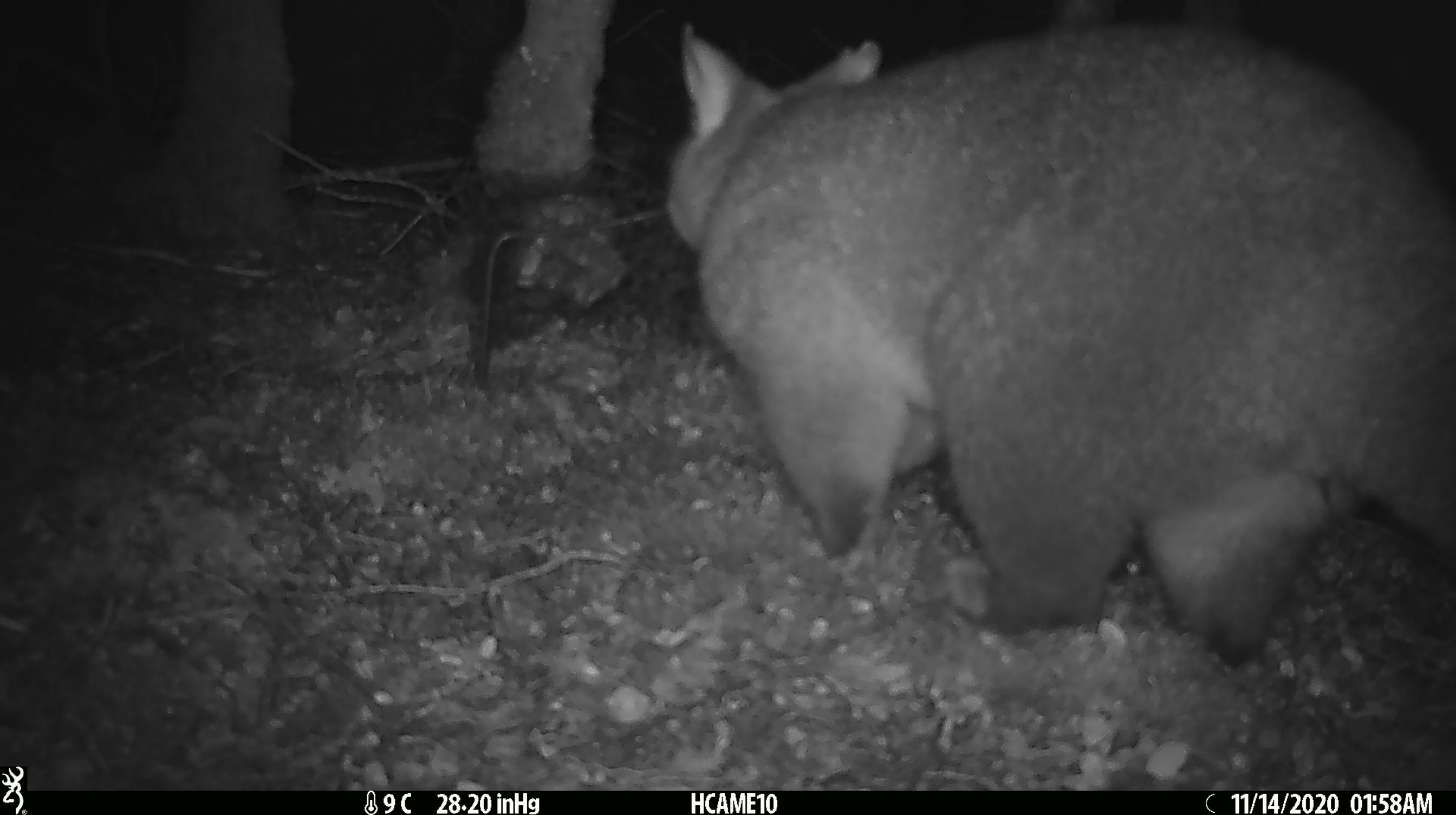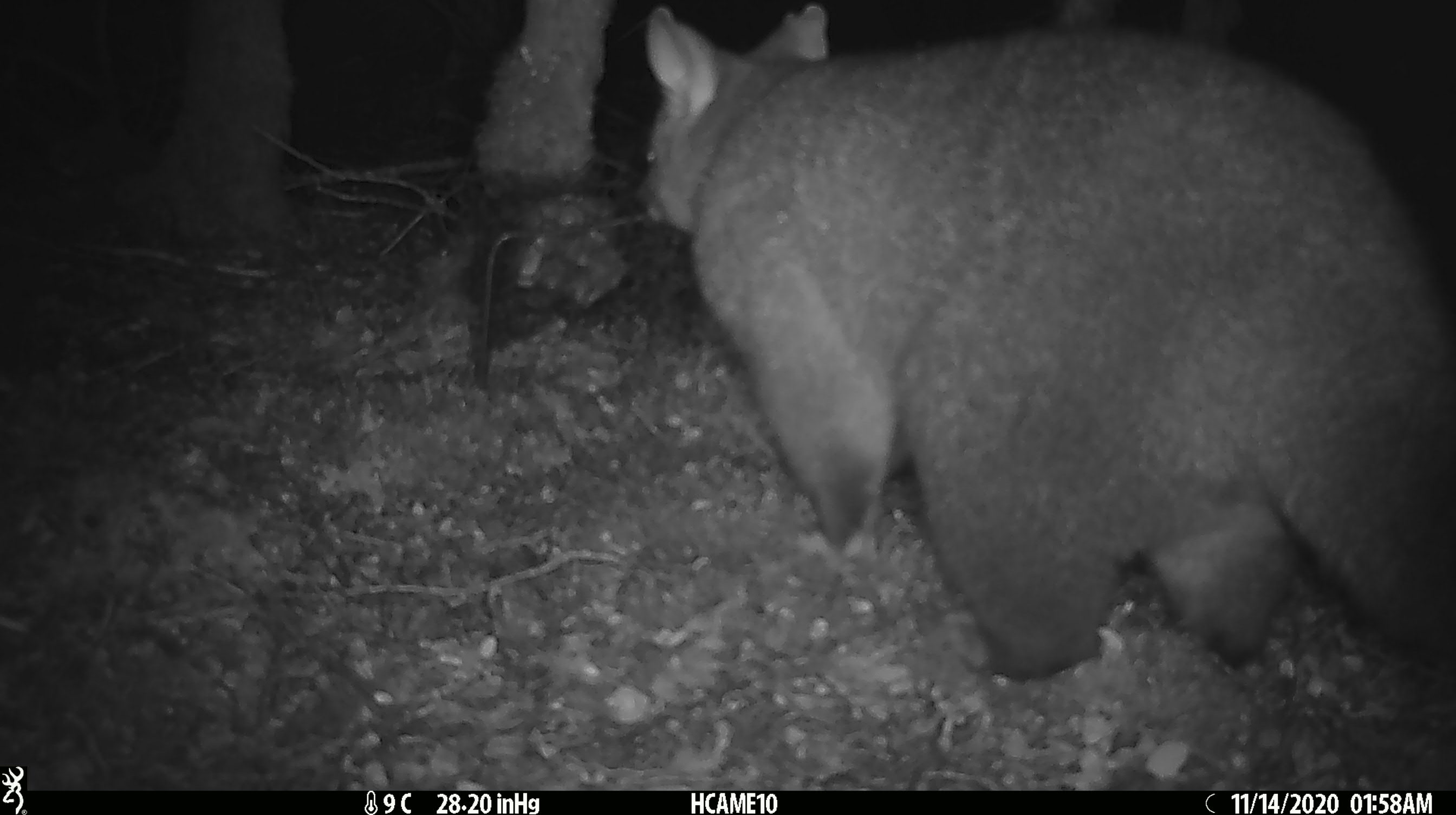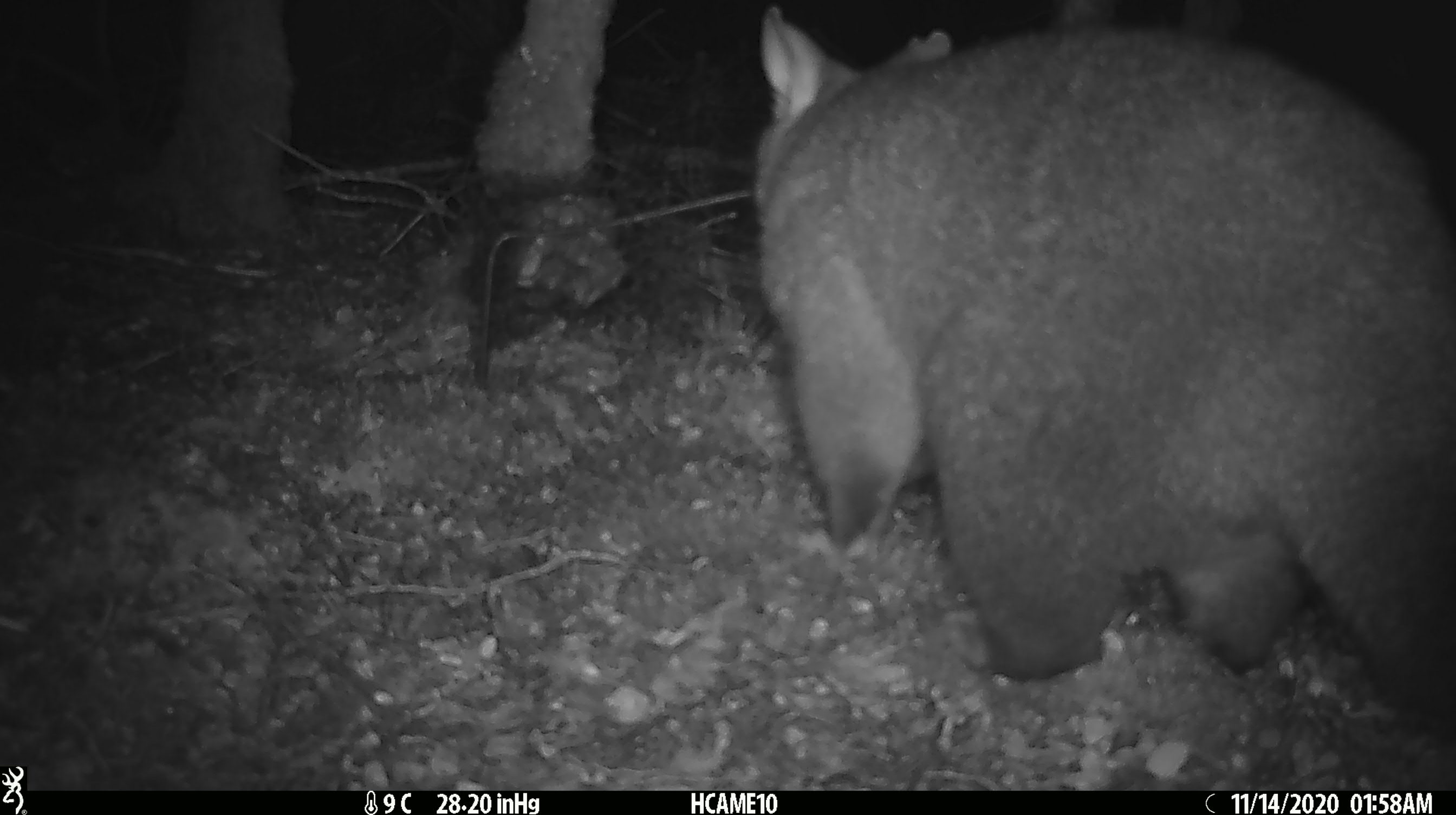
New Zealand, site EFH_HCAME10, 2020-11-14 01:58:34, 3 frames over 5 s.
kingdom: Animalia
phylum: Chordata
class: Mammalia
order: Diprotodontia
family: Phalangeridae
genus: Trichosurus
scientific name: Trichosurus vulpecula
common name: common brushtail possum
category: possum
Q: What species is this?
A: Possum (common brushtail possum) (Trichosurus vulpecula).